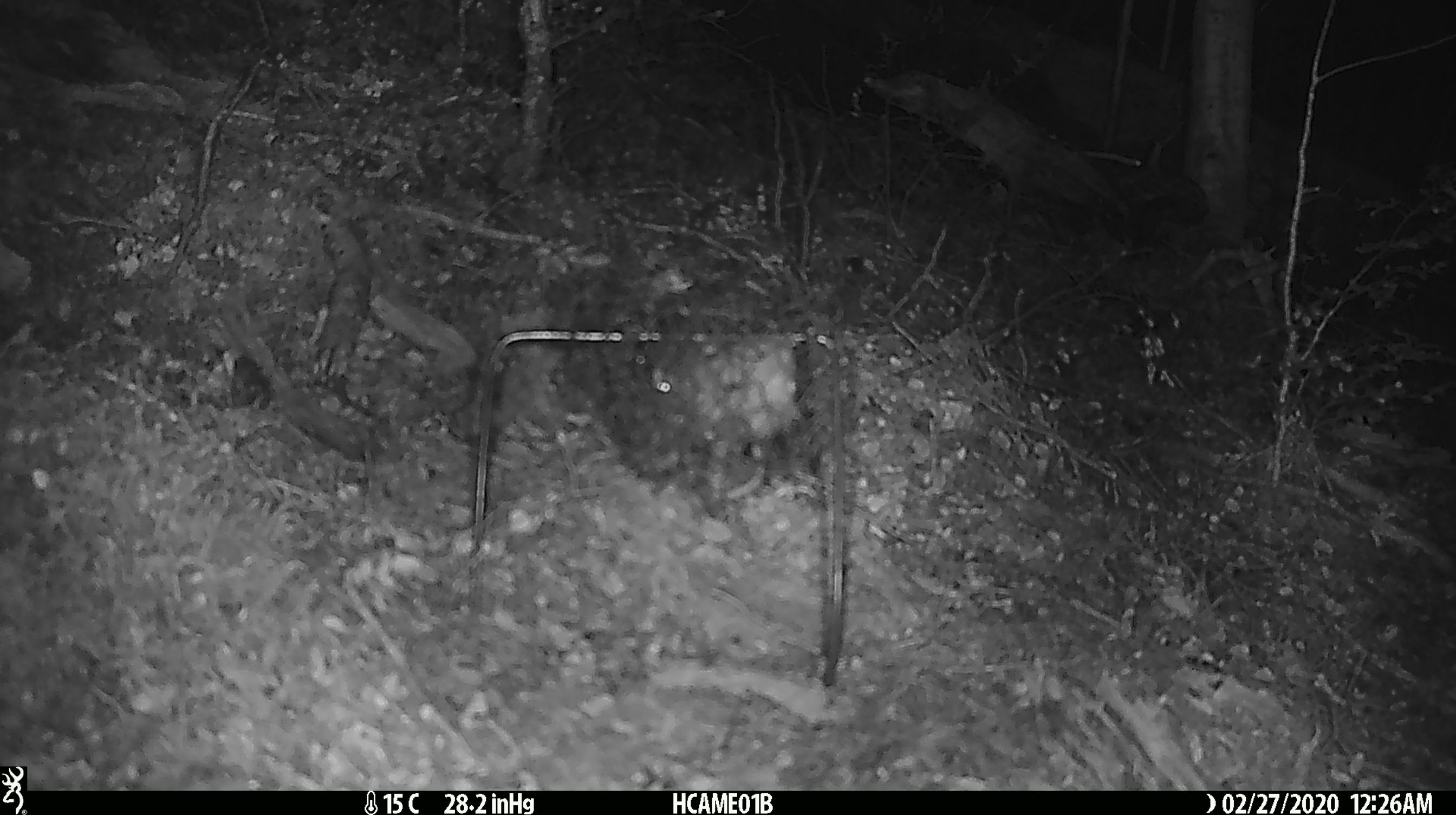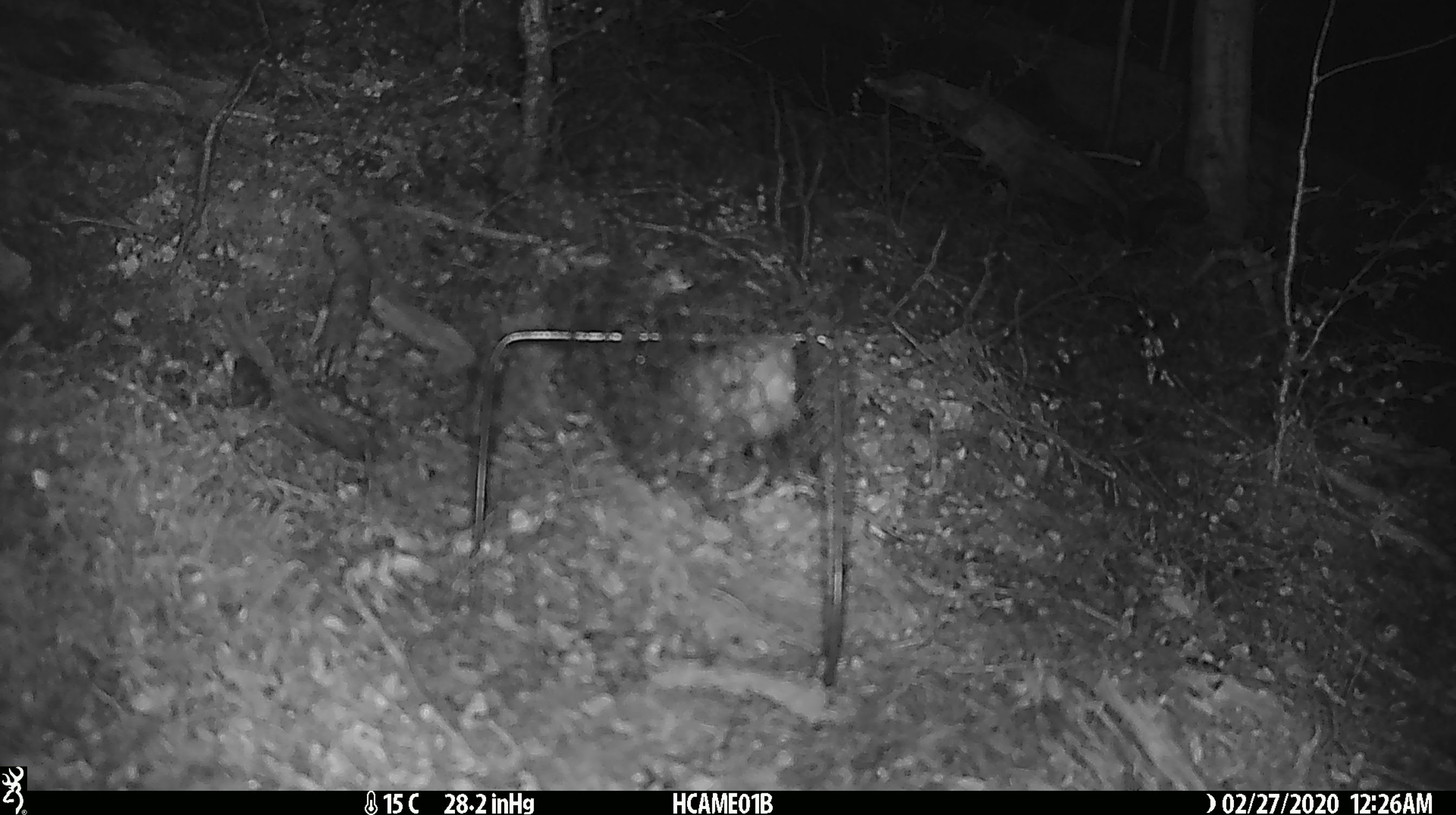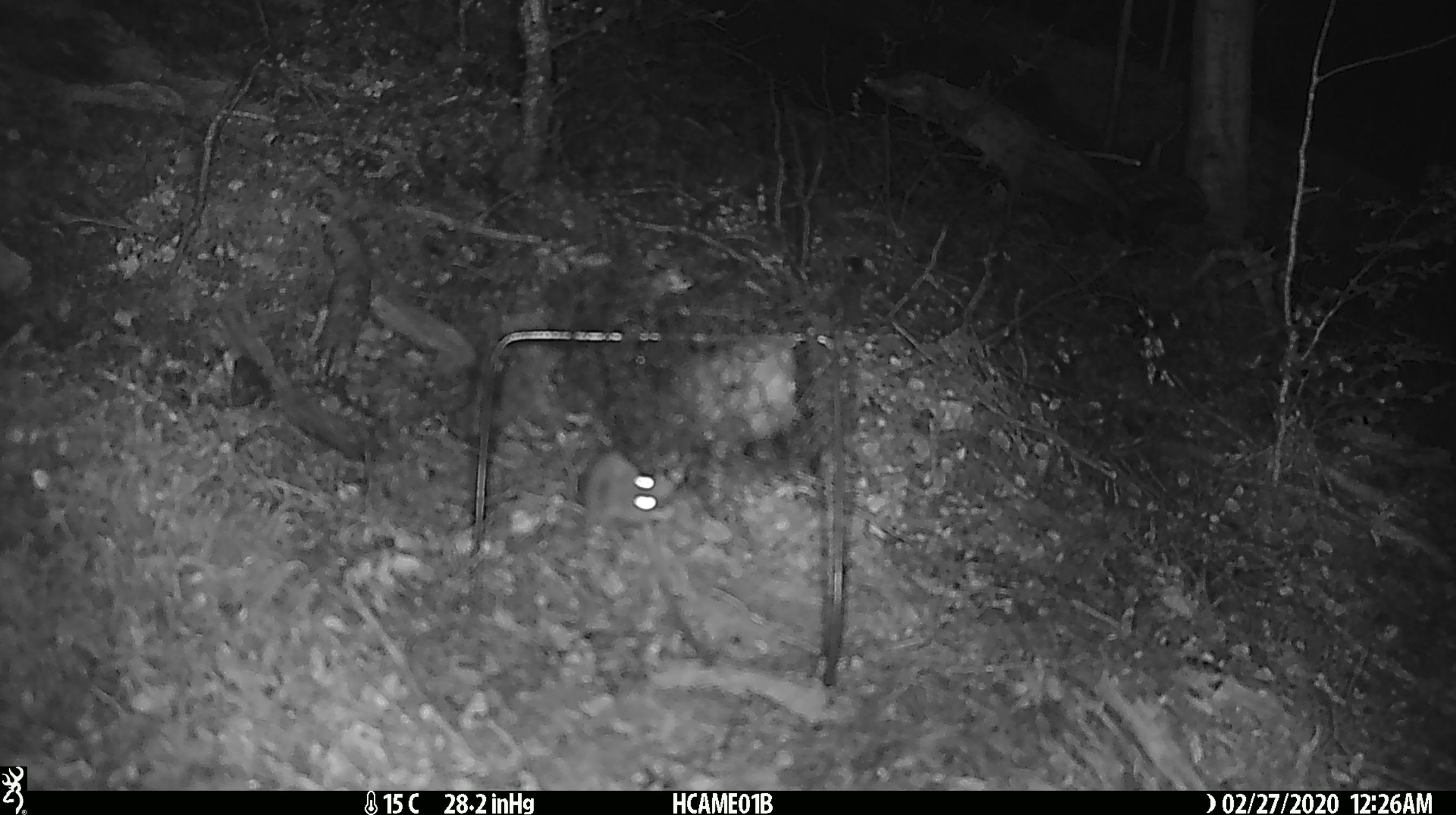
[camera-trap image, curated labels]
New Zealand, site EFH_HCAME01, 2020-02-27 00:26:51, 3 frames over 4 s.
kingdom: Animalia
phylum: Chordata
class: Mammalia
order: Rodentia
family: Muridae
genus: Mus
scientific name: Mus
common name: mouse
Mouse (Mus).